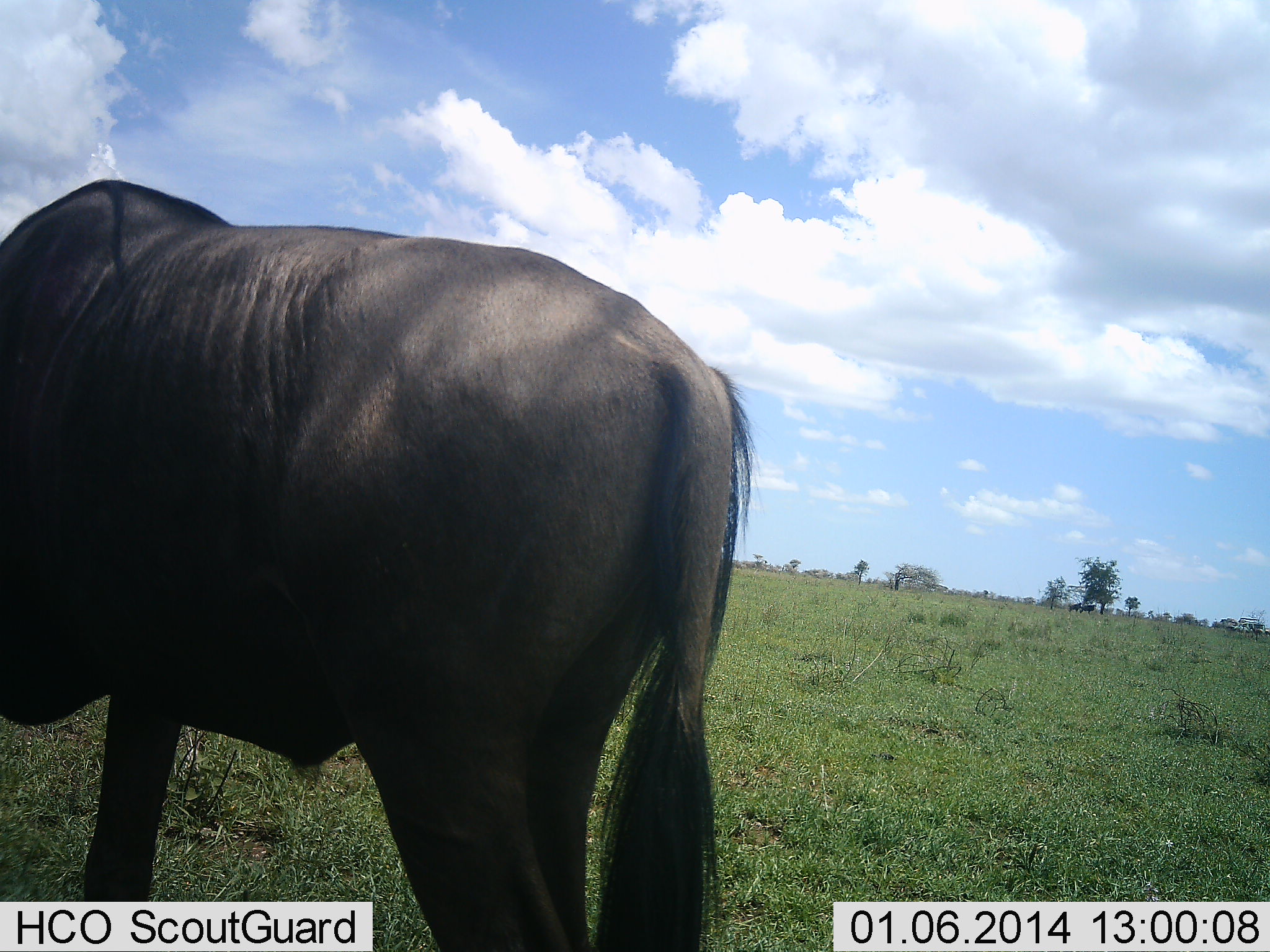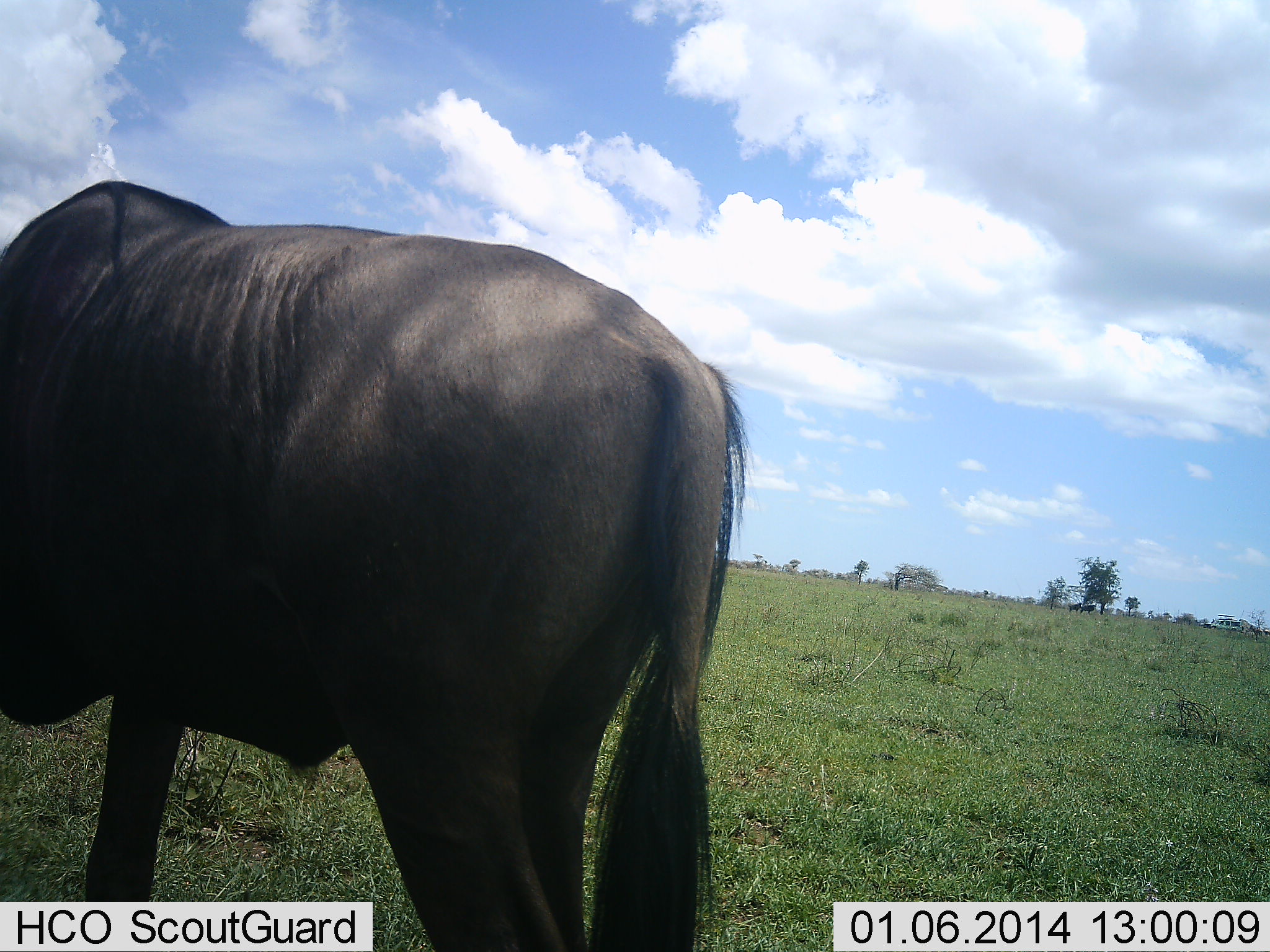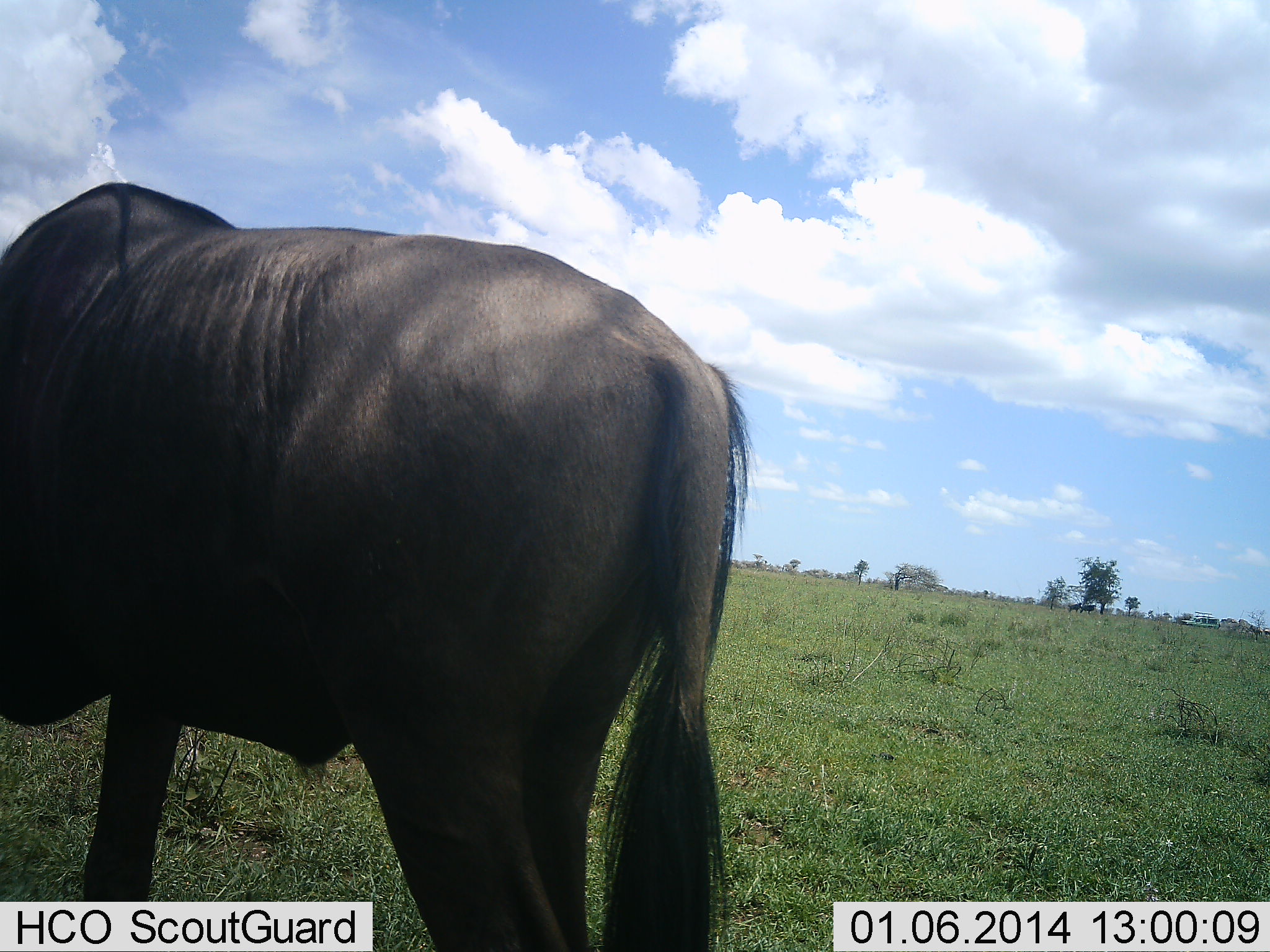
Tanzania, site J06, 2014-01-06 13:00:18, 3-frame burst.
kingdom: Animalia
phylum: Chordata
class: Mammalia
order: Artiodactyla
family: Bovidae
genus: Connochaetes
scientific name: Connochaetes taurinus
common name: blue wildebeest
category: wildebeest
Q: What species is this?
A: Wildebeest (blue wildebeest) (Connochaetes taurinus).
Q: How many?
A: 1.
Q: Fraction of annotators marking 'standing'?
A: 95%.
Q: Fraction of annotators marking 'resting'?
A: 0%.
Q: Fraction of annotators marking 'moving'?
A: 5%.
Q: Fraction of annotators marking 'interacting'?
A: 0%.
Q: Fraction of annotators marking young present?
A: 0%.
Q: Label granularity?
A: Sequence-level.